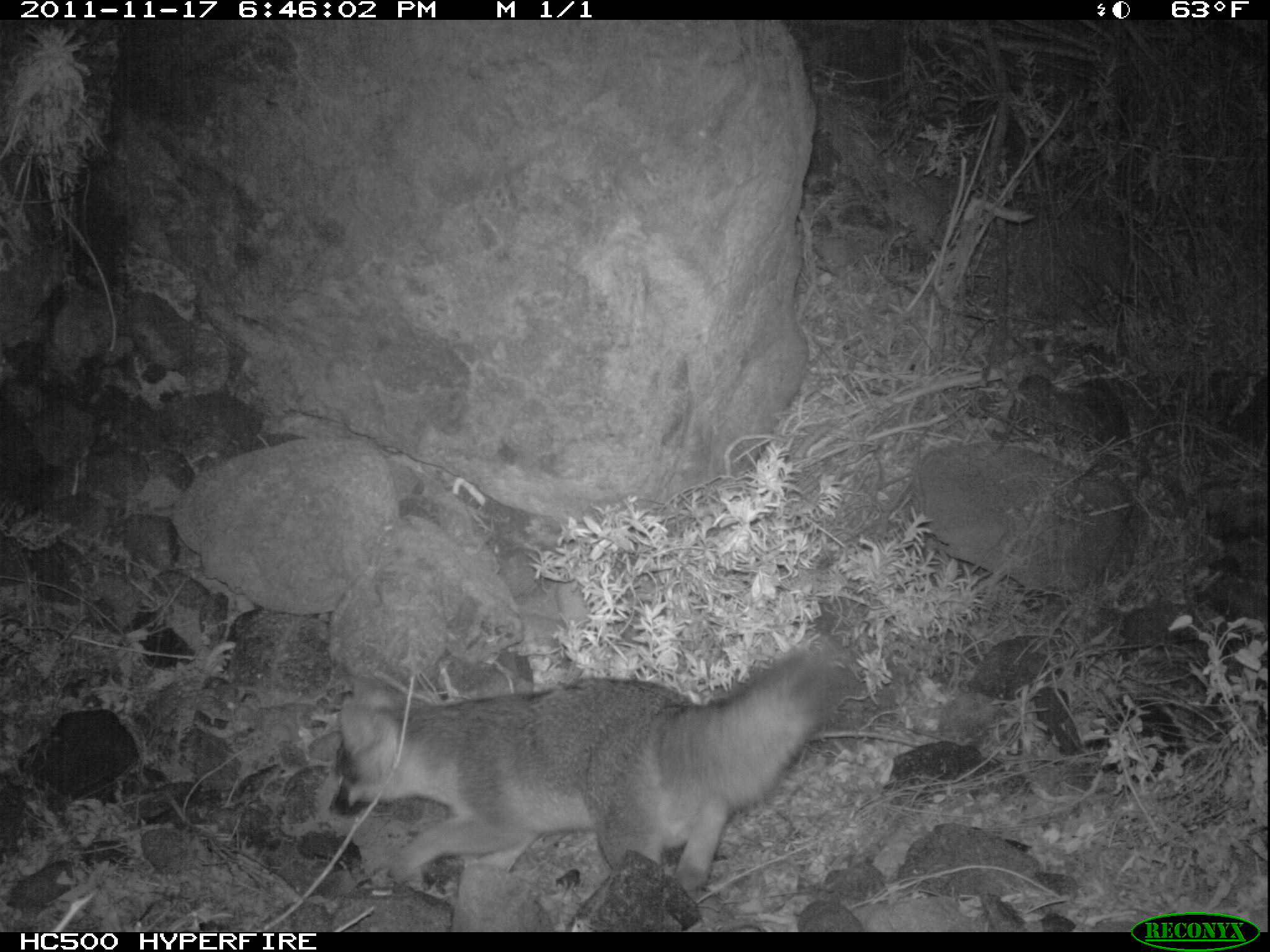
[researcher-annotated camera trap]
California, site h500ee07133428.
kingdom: Animalia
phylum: Chordata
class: Mammalia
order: Carnivora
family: Canidae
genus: Urocyon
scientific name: Urocyon littoralis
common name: island fox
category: fox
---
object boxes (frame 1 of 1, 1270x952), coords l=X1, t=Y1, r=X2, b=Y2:
fox: l=326, t=645, r=846, b=902